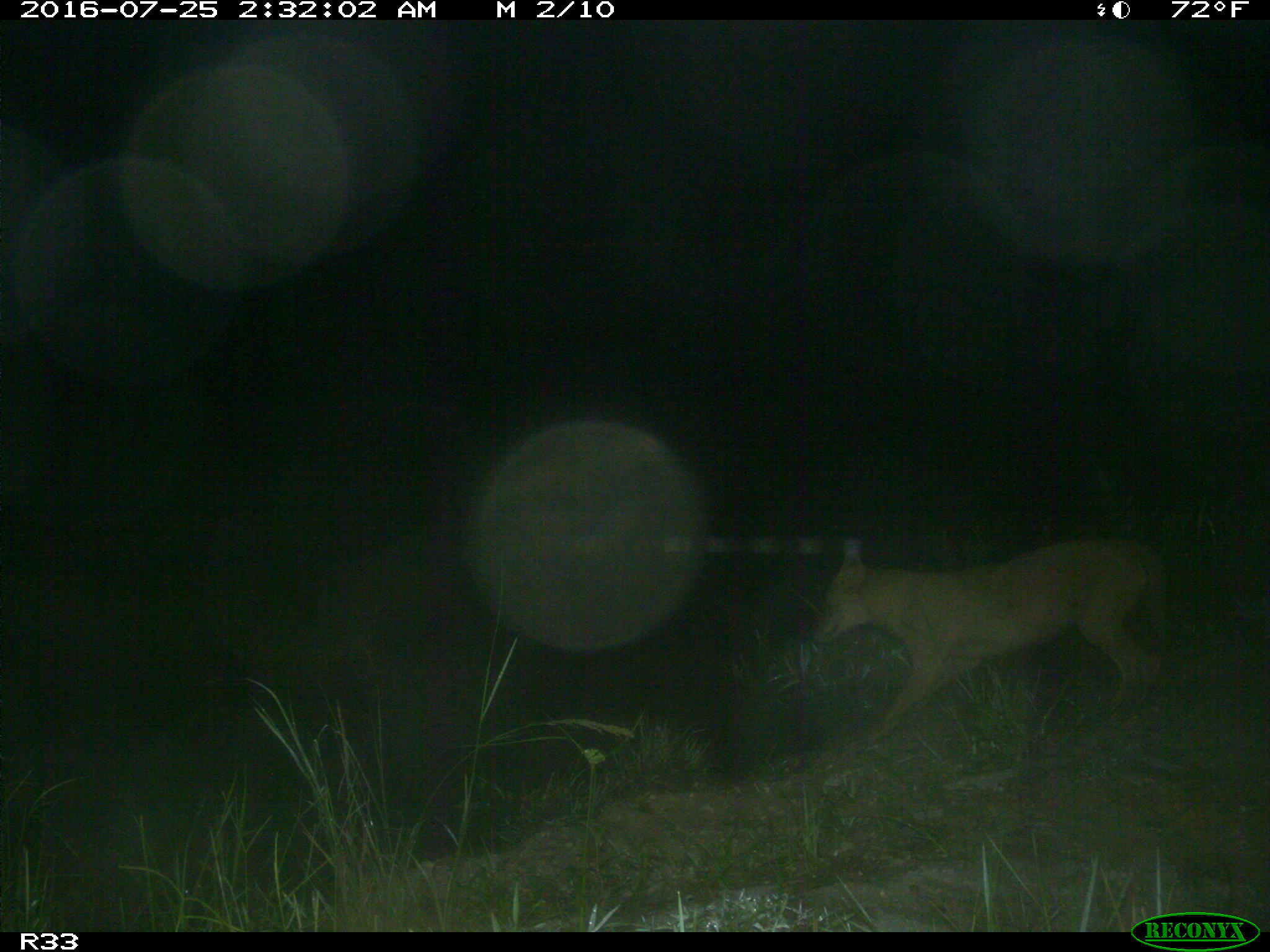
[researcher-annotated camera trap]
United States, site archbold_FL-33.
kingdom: Animalia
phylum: Chordata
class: Mammalia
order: Carnivora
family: Canidae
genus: Canis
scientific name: Canis latrans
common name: coyote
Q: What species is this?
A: Canis latrans (coyote).